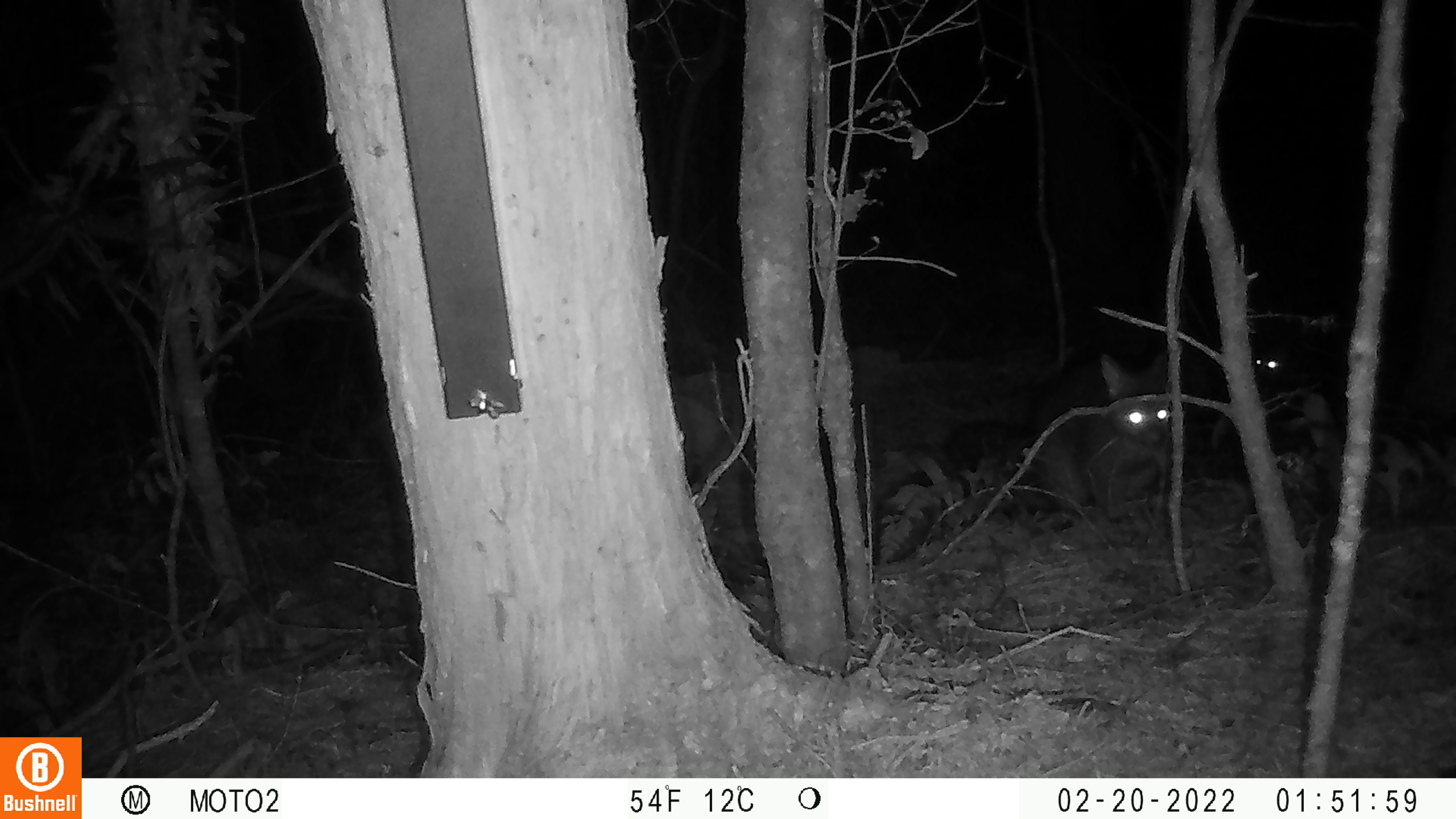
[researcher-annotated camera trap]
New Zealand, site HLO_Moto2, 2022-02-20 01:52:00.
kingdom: Animalia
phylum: Chordata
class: Mammalia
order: Diprotodontia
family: Phalangeridae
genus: Trichosurus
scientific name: Trichosurus vulpecula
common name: common brushtail possum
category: possum